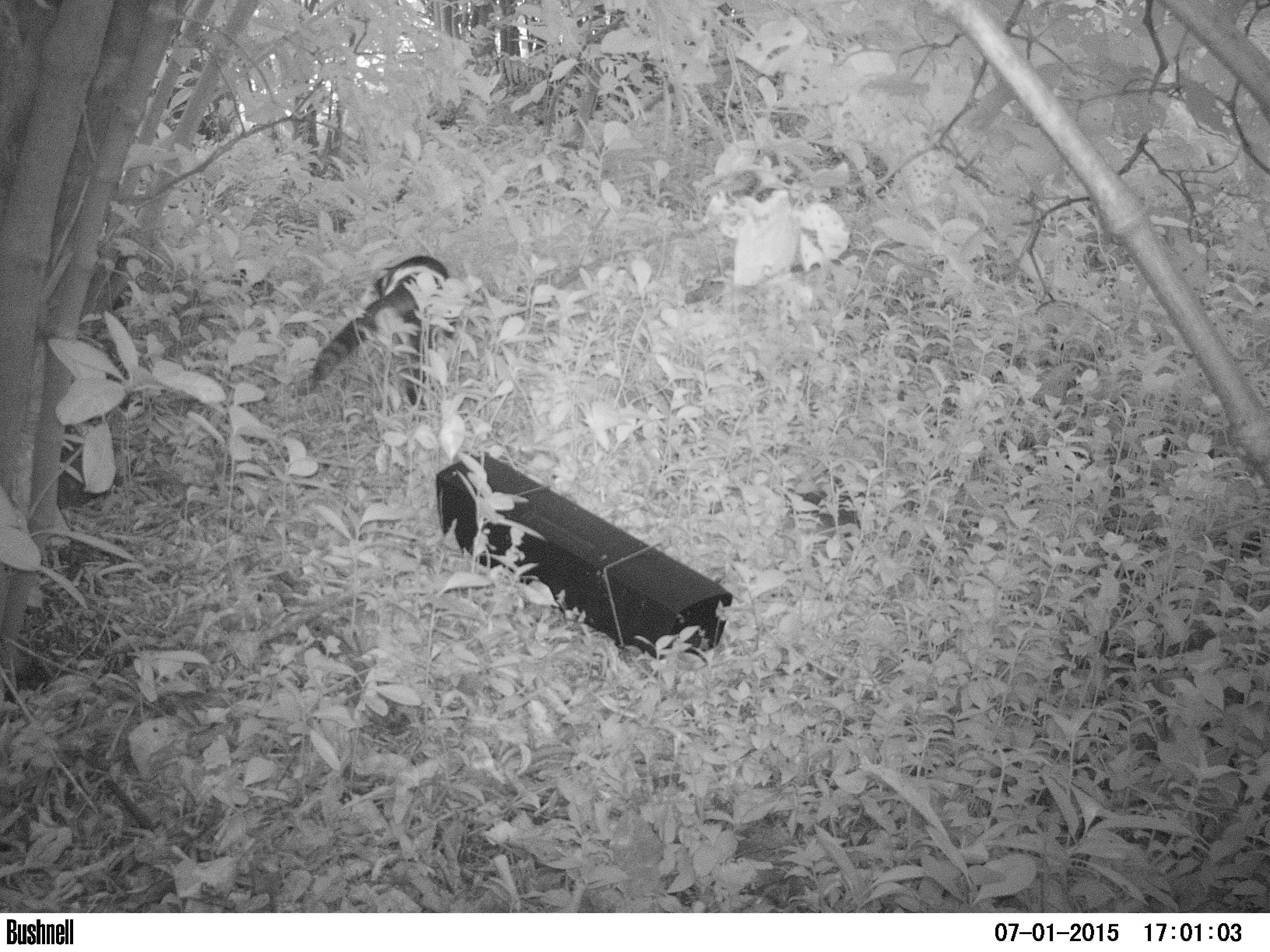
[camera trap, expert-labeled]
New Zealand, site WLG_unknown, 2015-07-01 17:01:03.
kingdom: Animalia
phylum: Chordata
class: Mammalia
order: Carnivora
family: Felidae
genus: Felis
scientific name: Felis catus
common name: domestic cat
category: cat